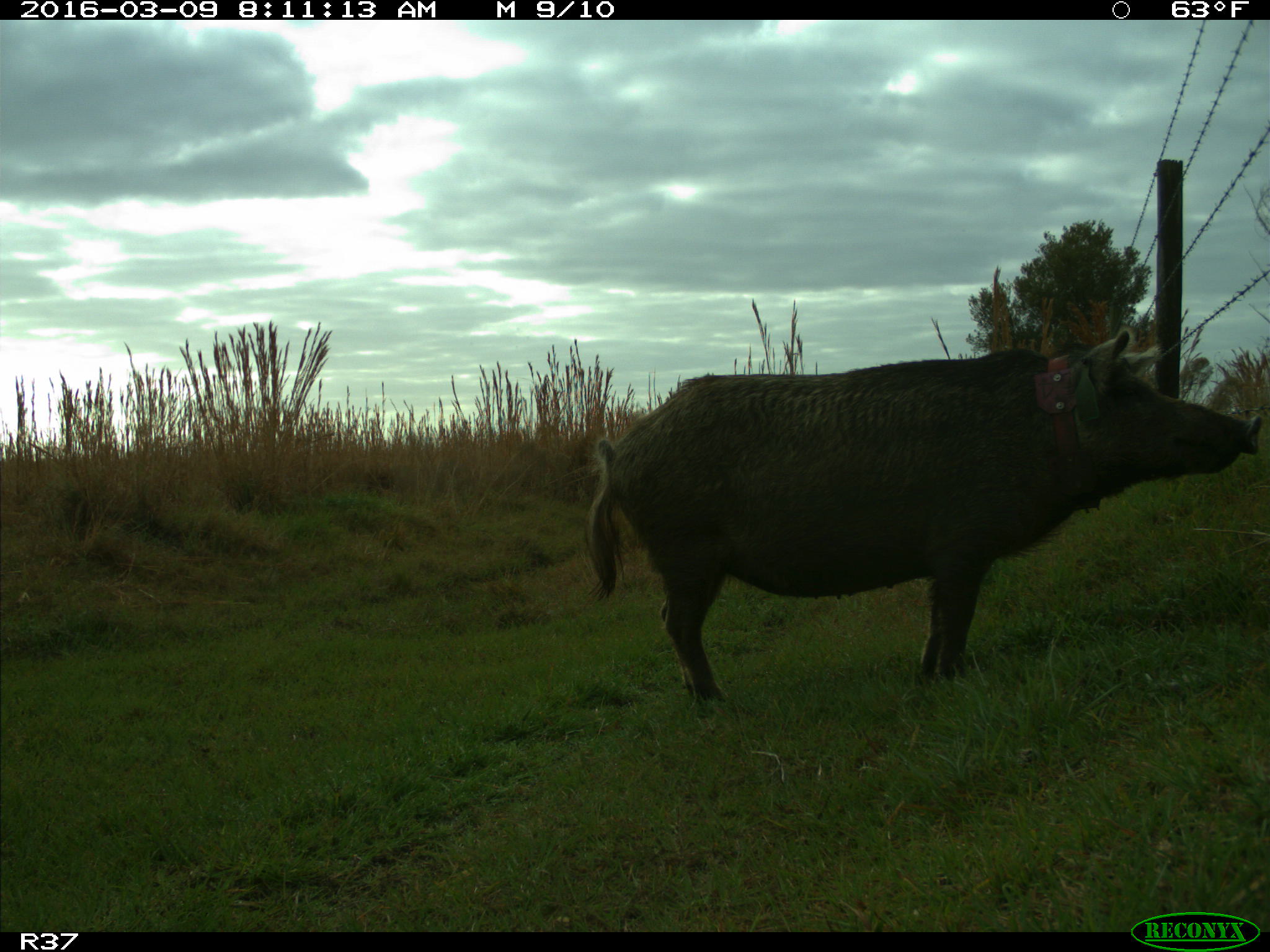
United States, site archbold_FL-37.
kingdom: Animalia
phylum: Chordata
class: Mammalia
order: Artiodactyla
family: Suidae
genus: Sus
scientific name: Sus scrofa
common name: wild boar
Sus scrofa (wild boar).